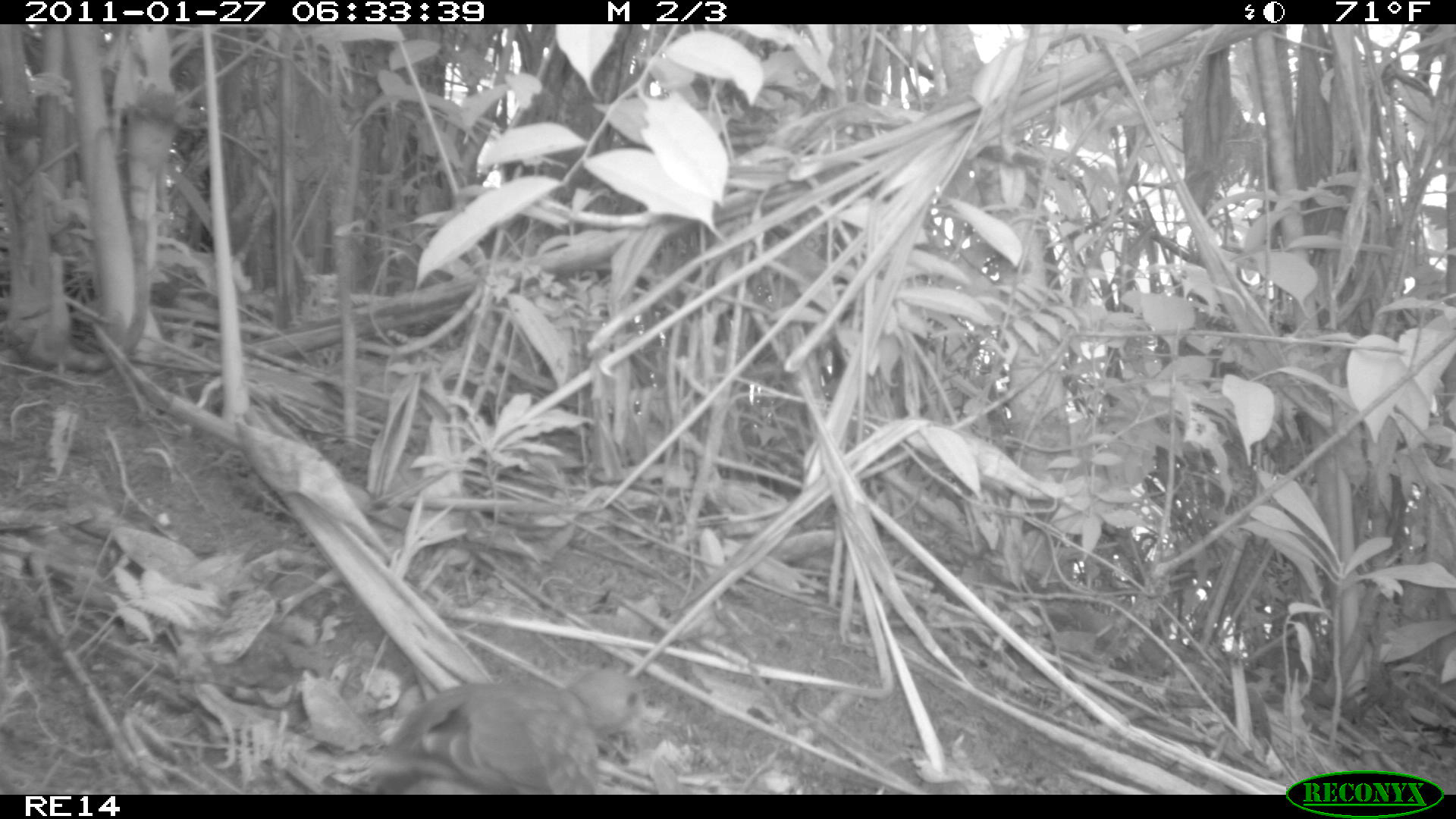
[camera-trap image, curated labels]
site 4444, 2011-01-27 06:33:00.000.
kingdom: Animalia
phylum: Chordata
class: Aves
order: Columbiformes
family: Columbidae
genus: Streptopelia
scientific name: Streptopelia picturata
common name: malagasy turtle dove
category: nesoenas picturata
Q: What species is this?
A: Nesoenas picturata (malagasy turtle dove) (Streptopelia picturata).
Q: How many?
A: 1.